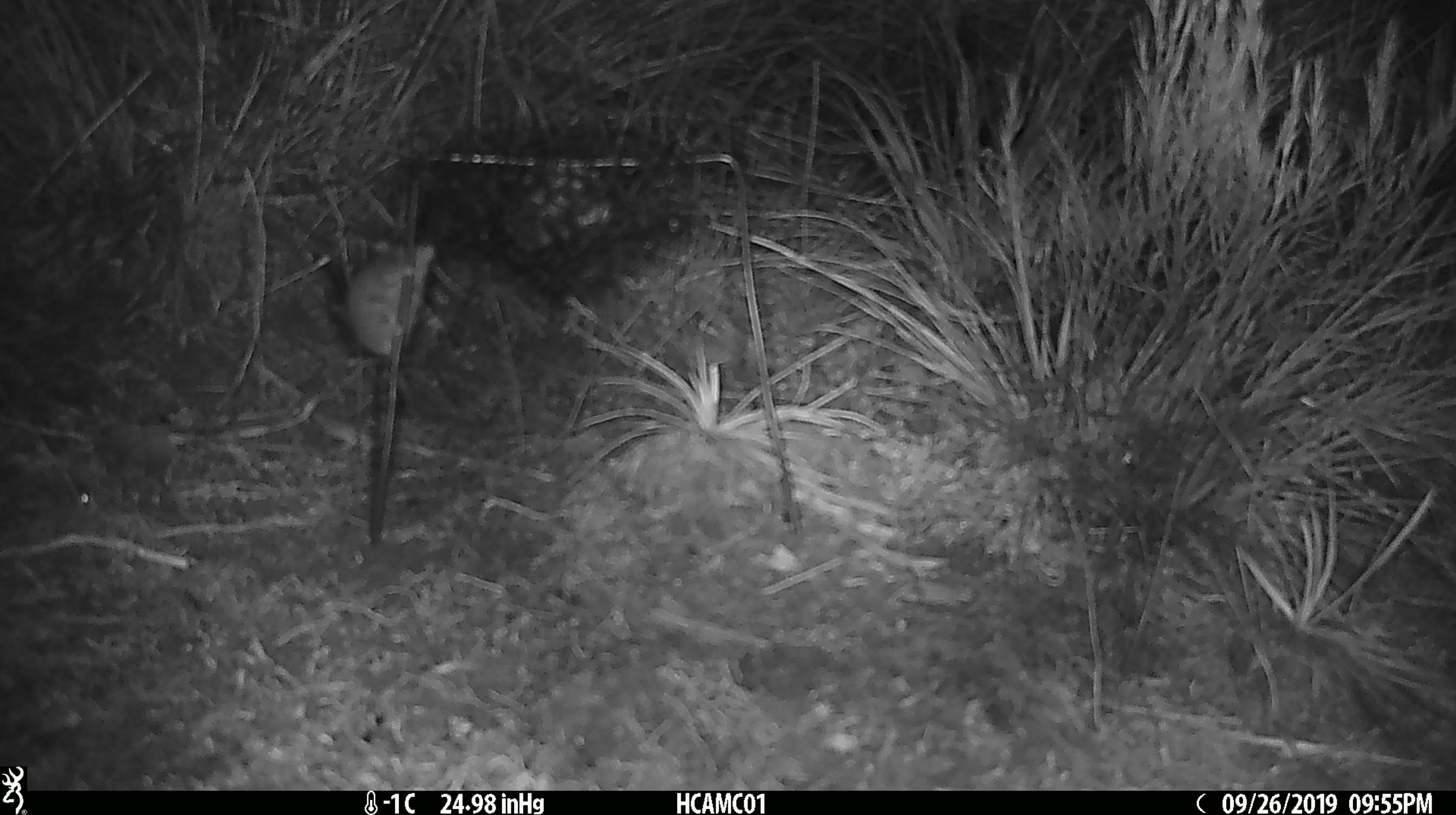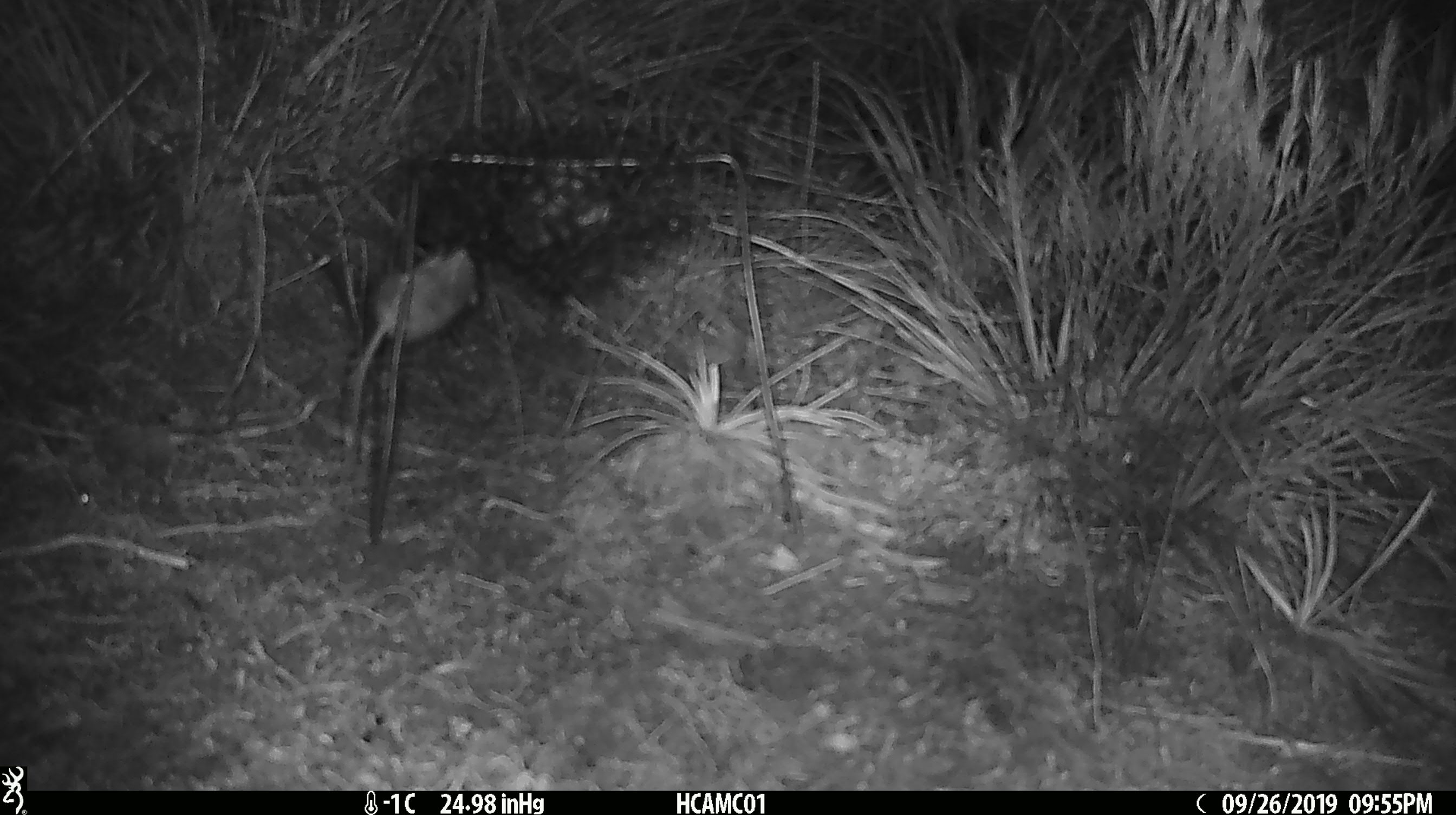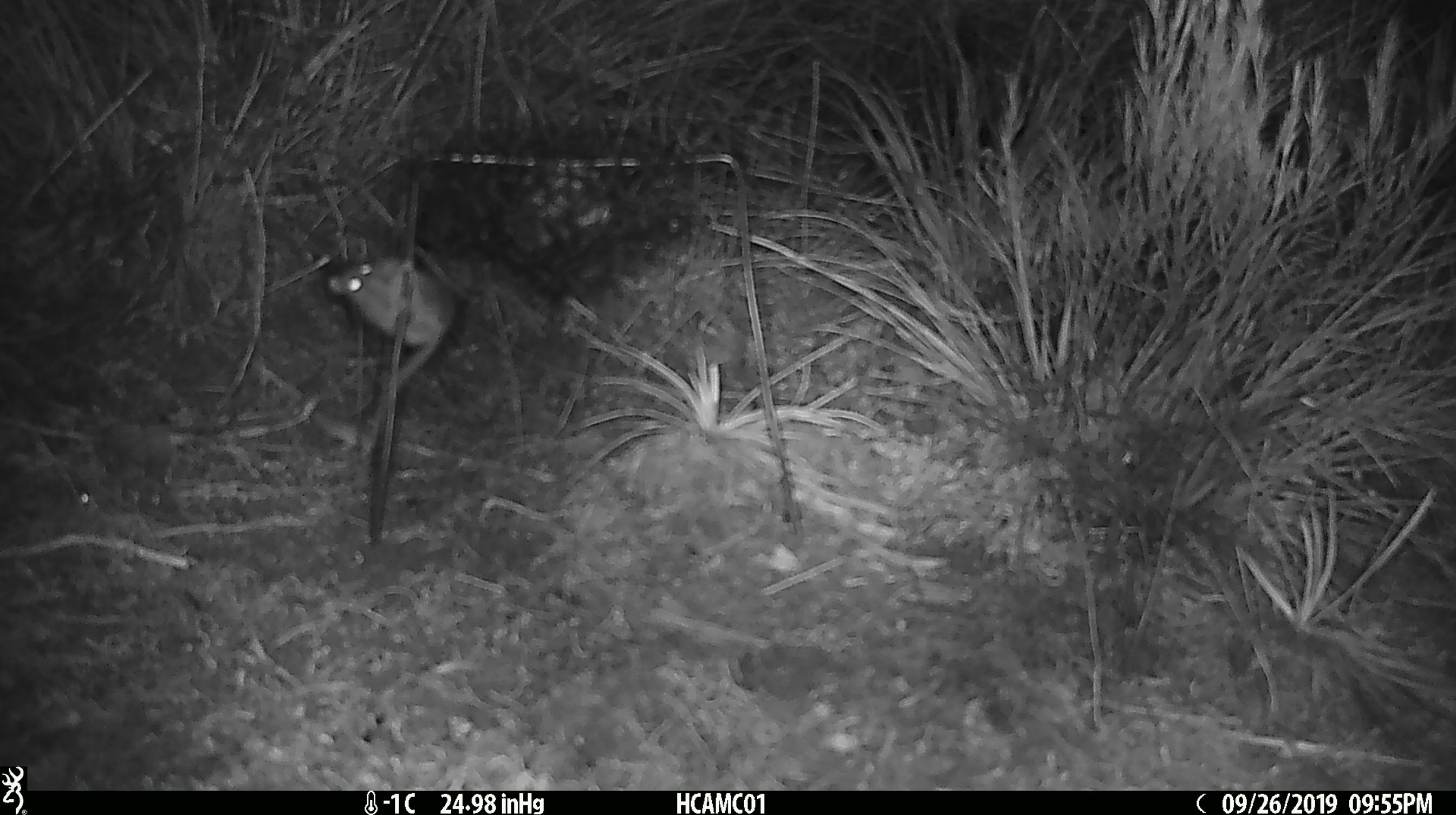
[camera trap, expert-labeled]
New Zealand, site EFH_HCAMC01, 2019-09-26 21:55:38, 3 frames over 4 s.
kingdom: Animalia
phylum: Chordata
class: Mammalia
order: Rodentia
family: Muridae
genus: Mus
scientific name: Mus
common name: mouse